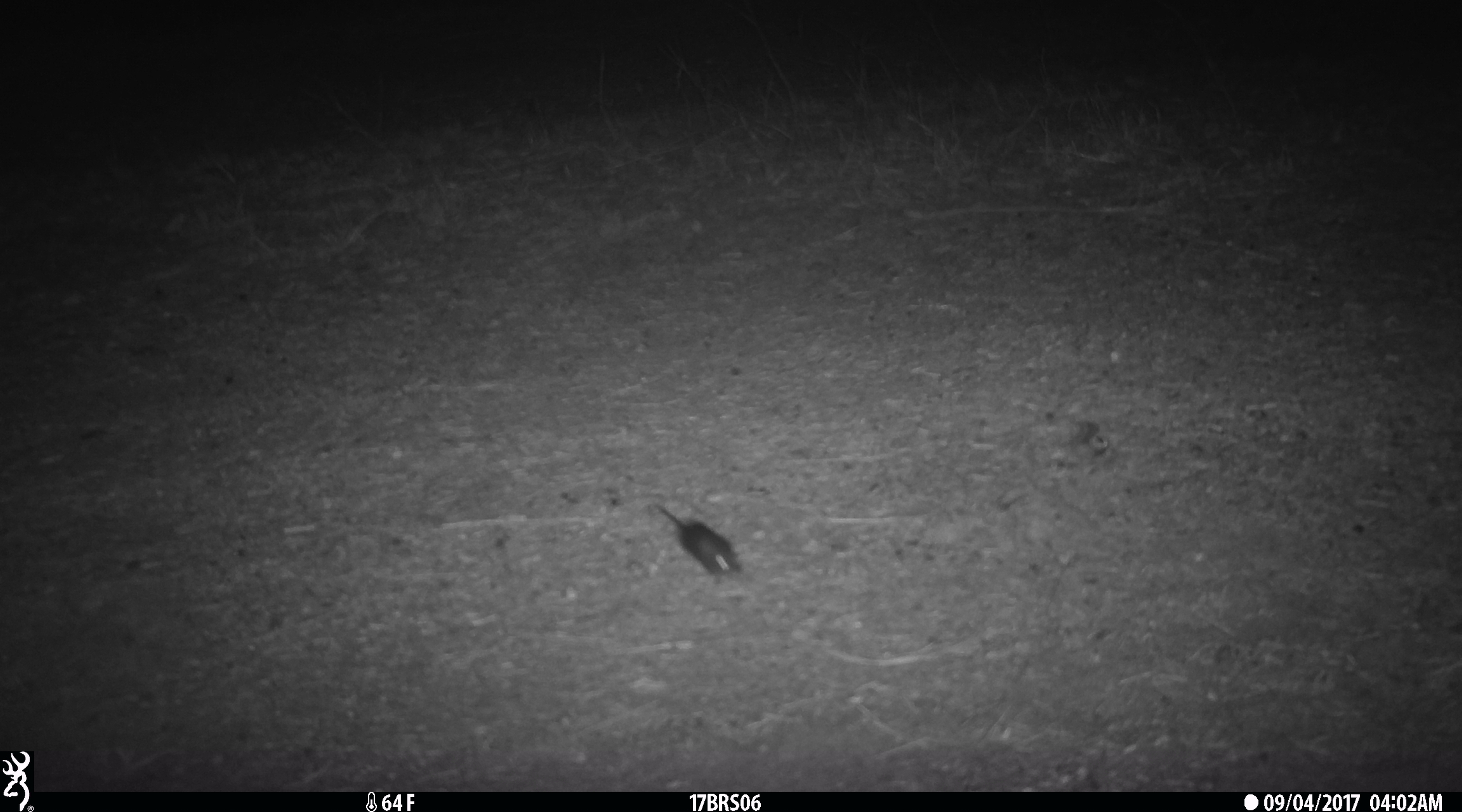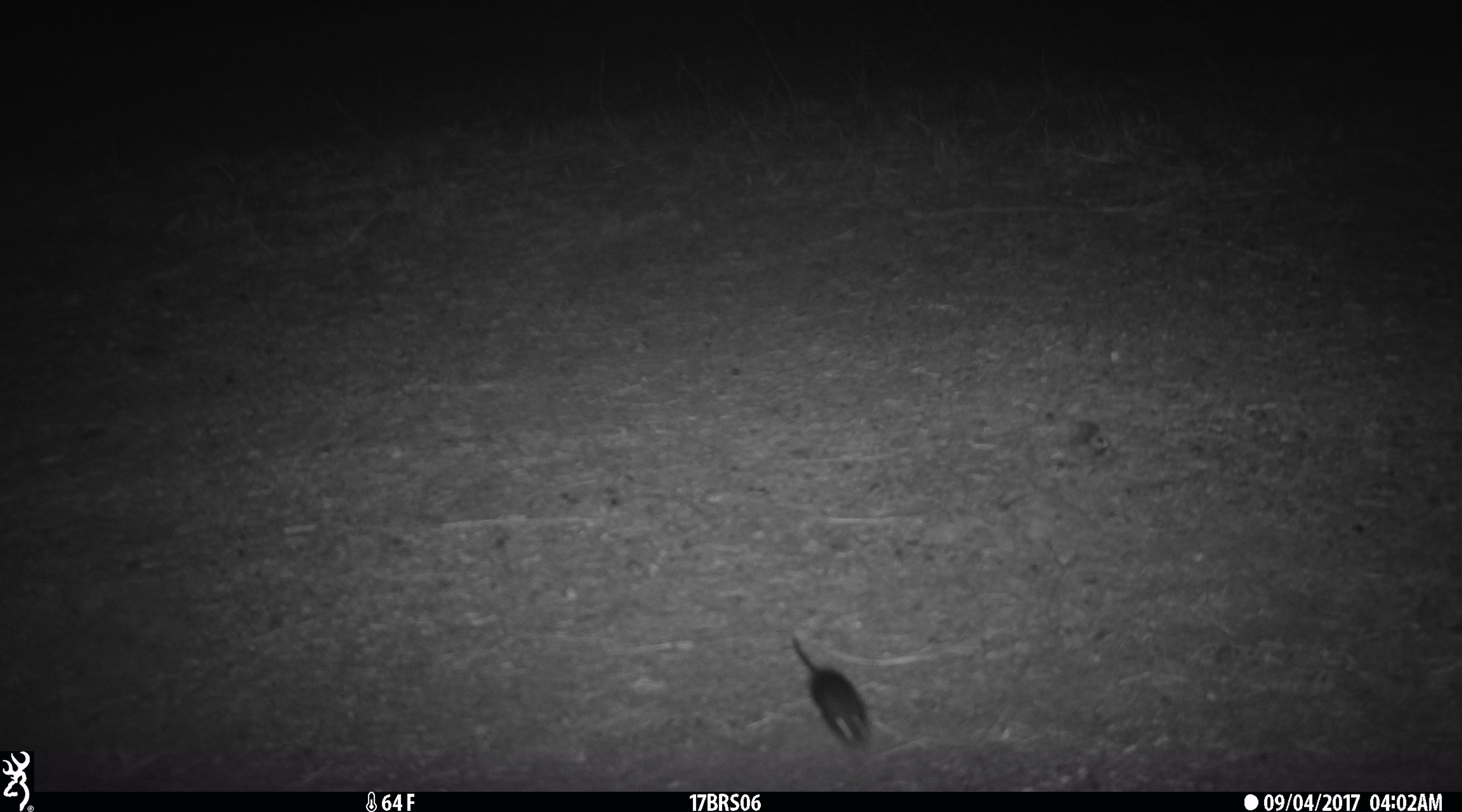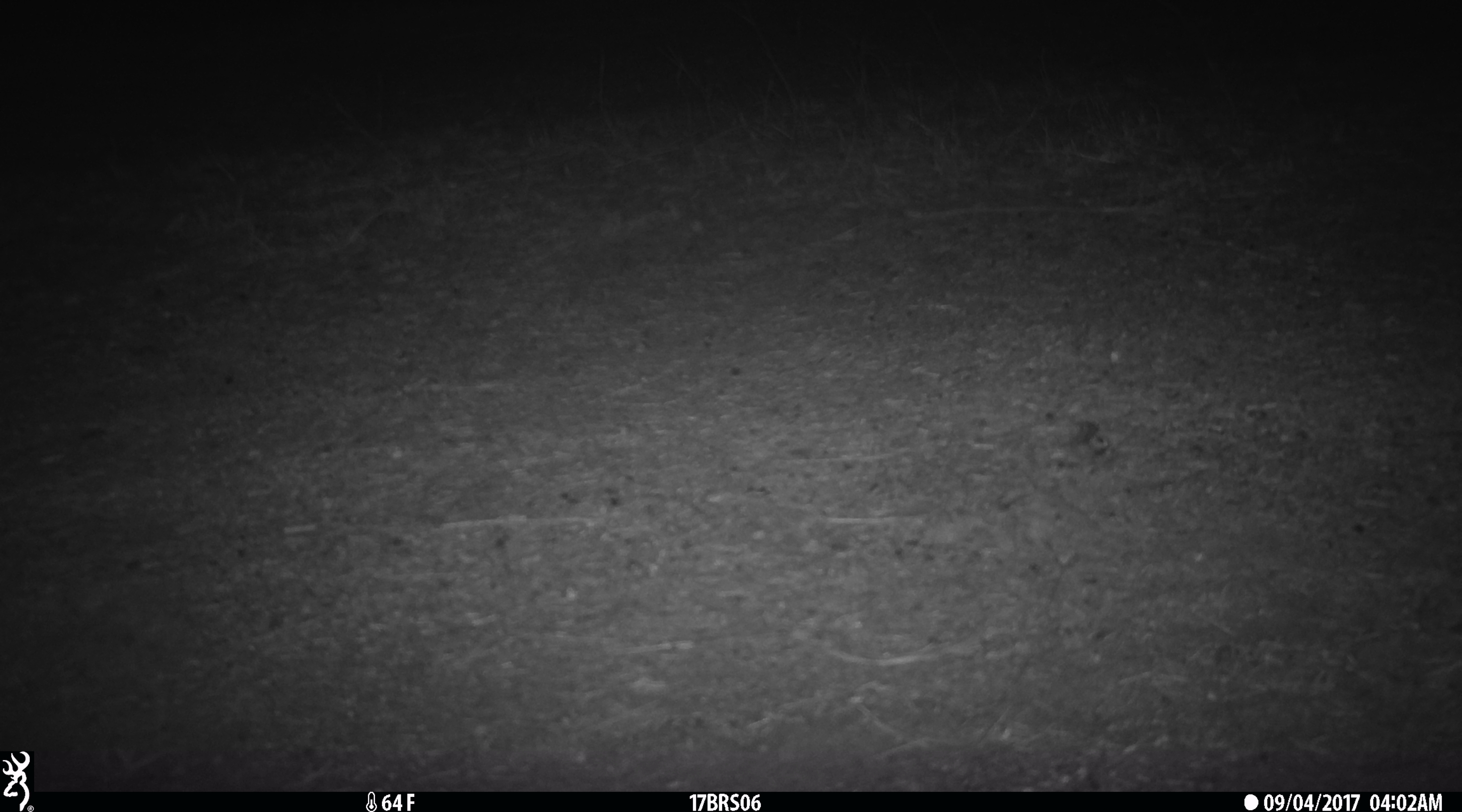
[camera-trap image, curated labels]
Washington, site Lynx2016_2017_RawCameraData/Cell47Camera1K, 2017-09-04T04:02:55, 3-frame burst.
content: unidentified animal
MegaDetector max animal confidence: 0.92